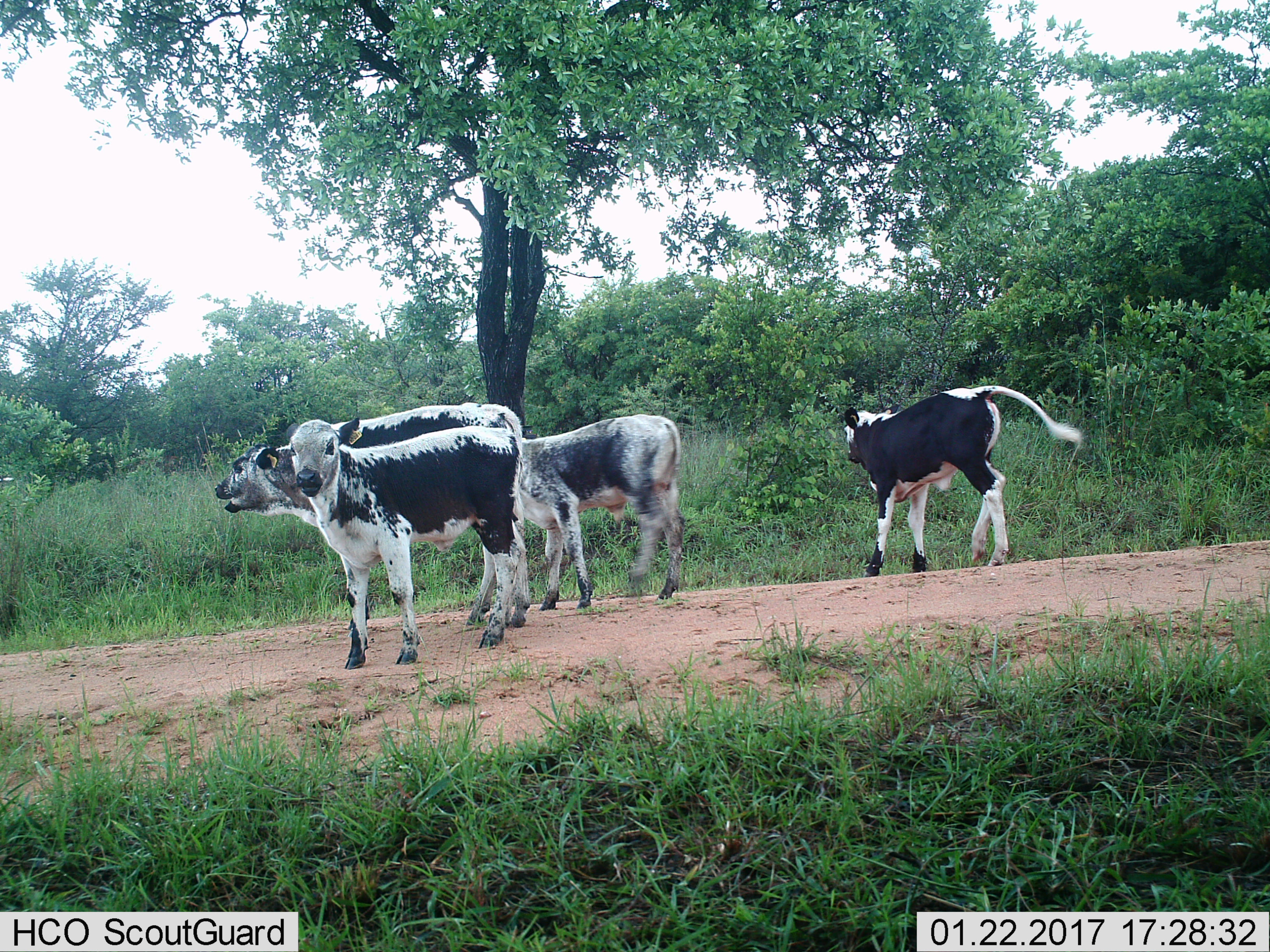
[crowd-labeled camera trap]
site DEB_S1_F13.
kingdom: Animalia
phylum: Chordata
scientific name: Vertebrata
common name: domestic animal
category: domesticanimal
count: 4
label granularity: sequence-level